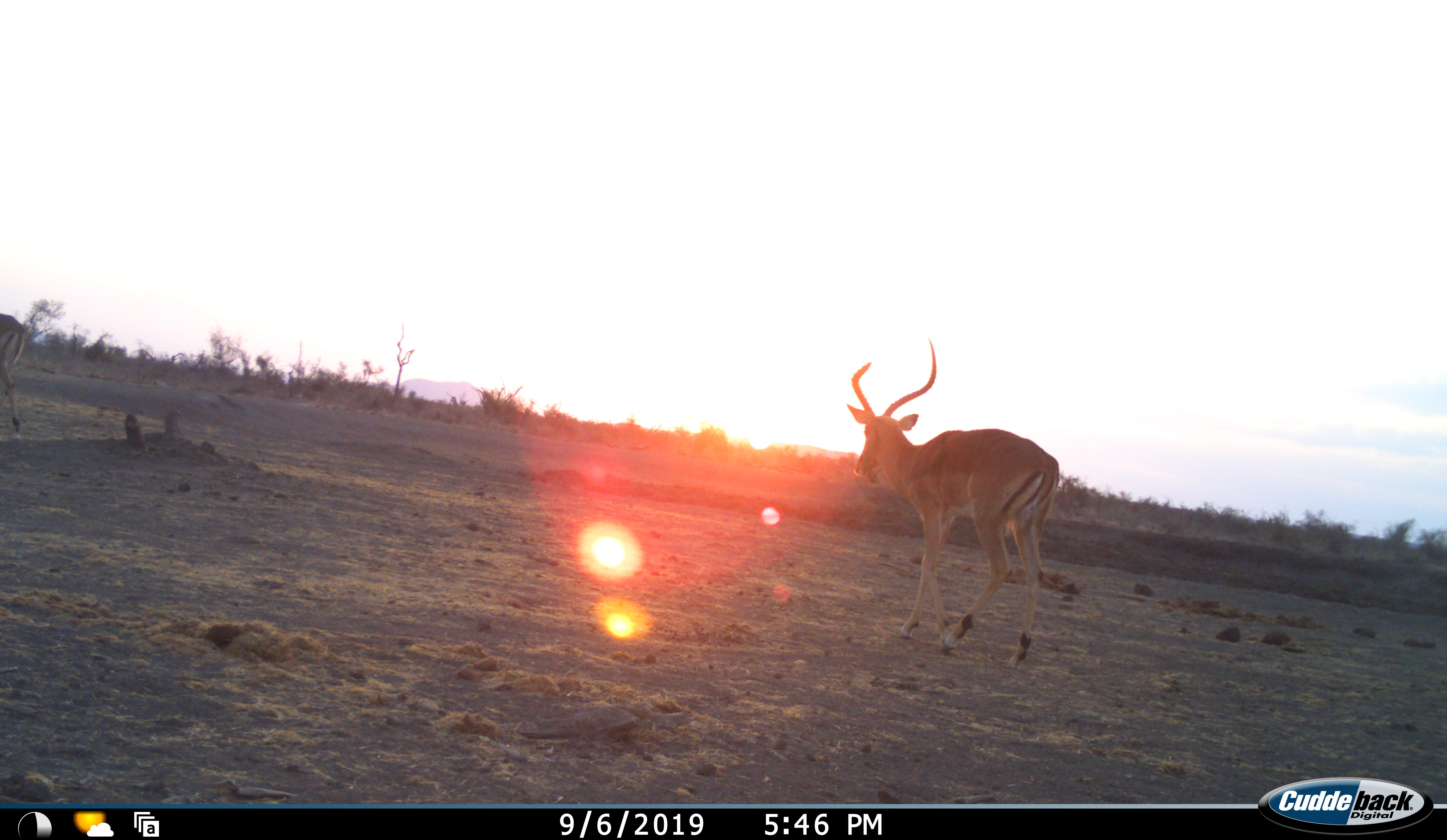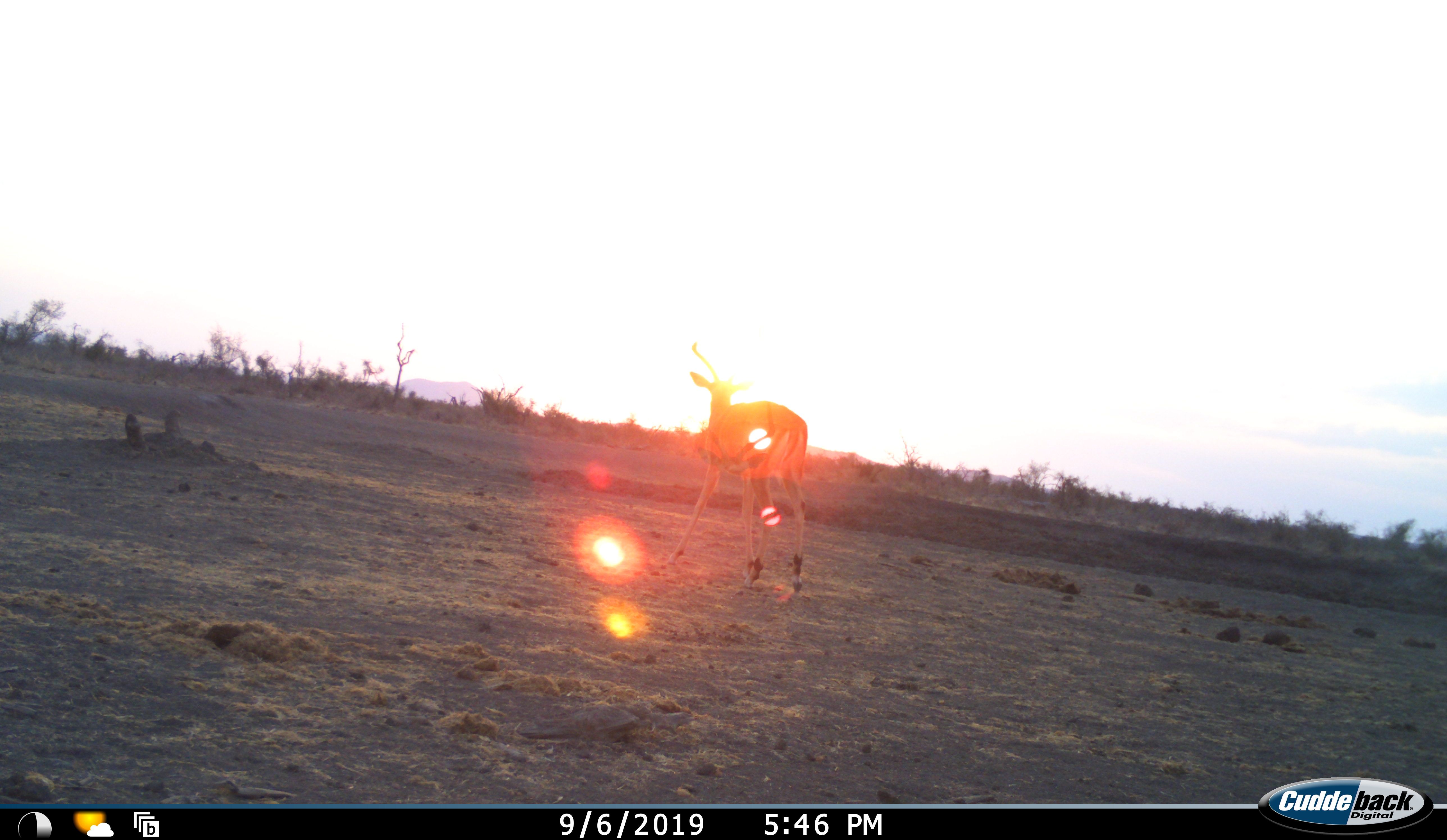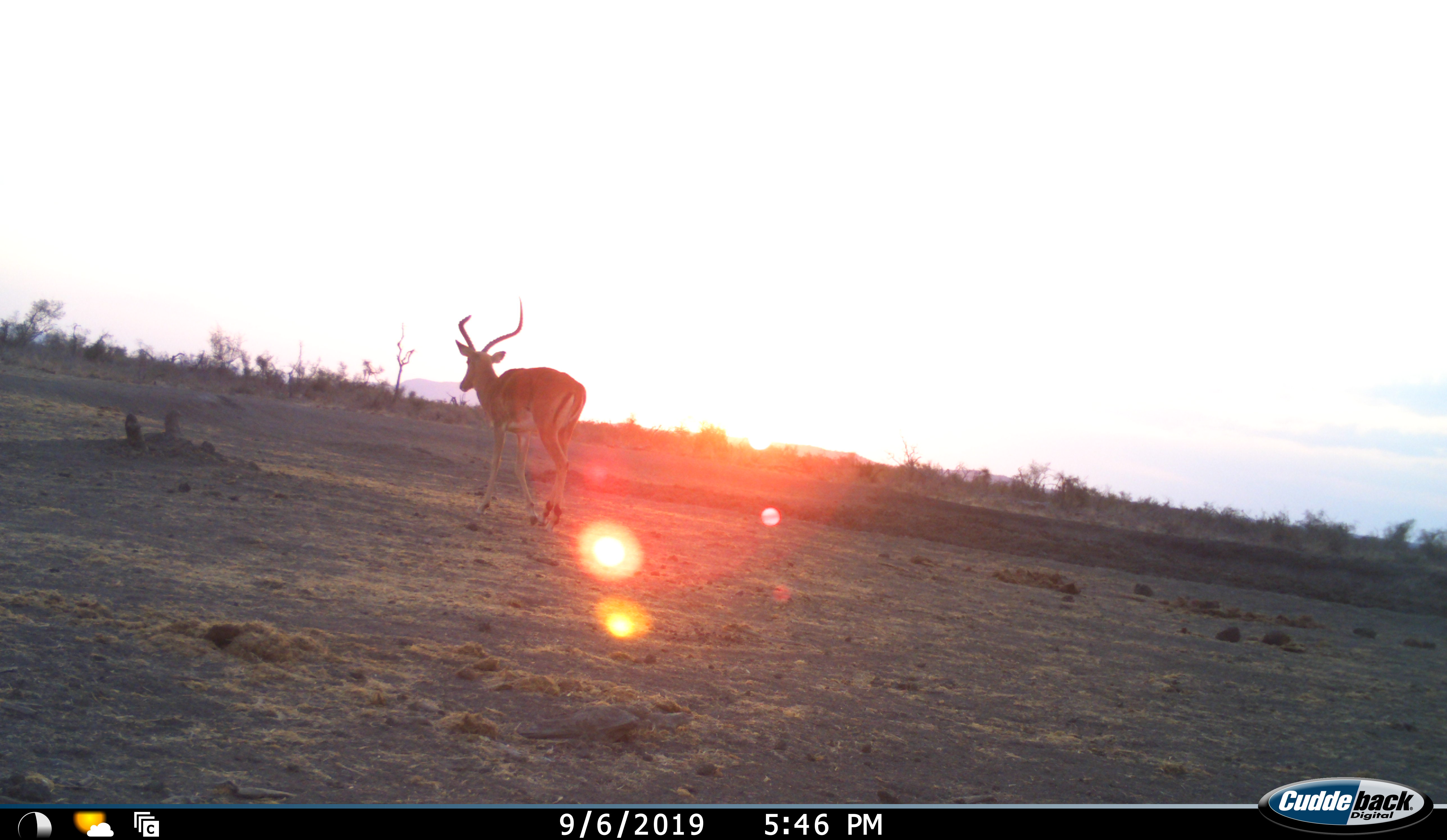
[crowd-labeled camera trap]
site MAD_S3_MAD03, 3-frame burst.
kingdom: Animalia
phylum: Chordata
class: Mammalia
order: Artiodactyla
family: Bovidae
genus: Aepyceros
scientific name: Aepyceros melampus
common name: impala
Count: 1.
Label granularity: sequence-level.